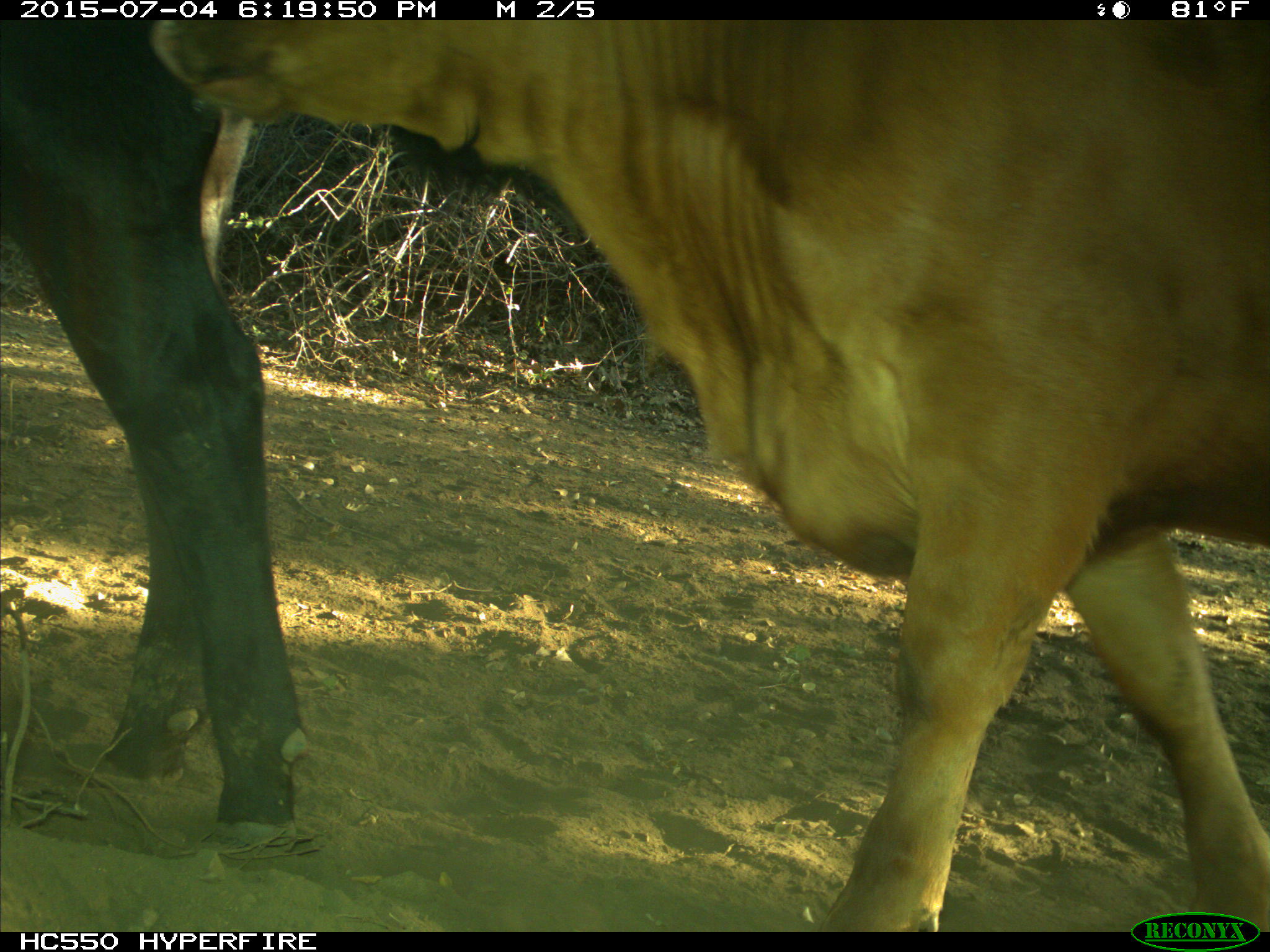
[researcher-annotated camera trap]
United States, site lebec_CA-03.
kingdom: Animalia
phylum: Chordata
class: Mammalia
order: Artiodactyla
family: Bovidae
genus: Bos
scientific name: Bos taurus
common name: domestic cow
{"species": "Bos taurus (domestic cow)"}